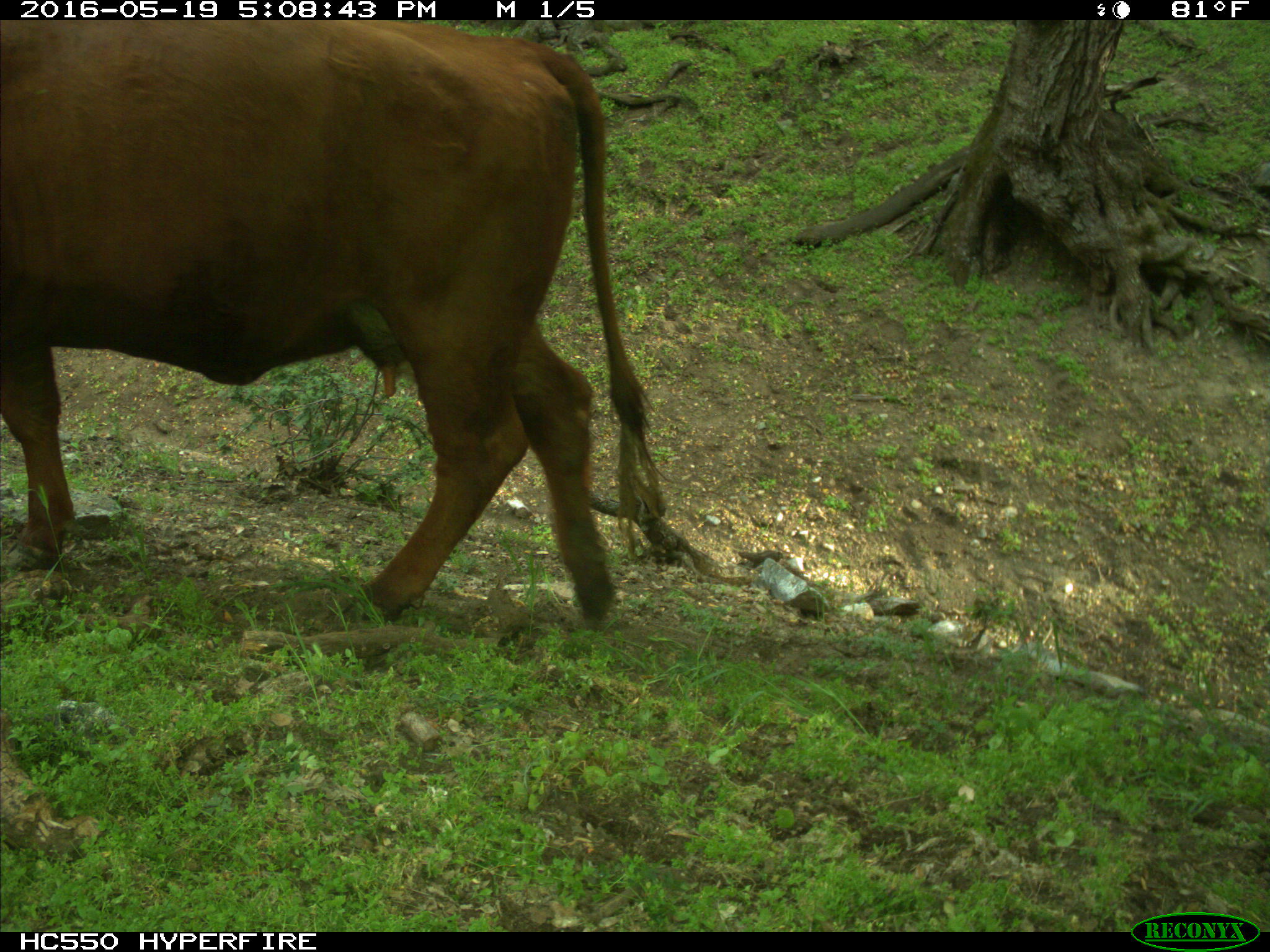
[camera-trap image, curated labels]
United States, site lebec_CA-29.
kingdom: Animalia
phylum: Chordata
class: Mammalia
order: Artiodactyla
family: Bovidae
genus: Bos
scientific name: Bos taurus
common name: domestic cow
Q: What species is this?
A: Bos taurus (domestic cow).